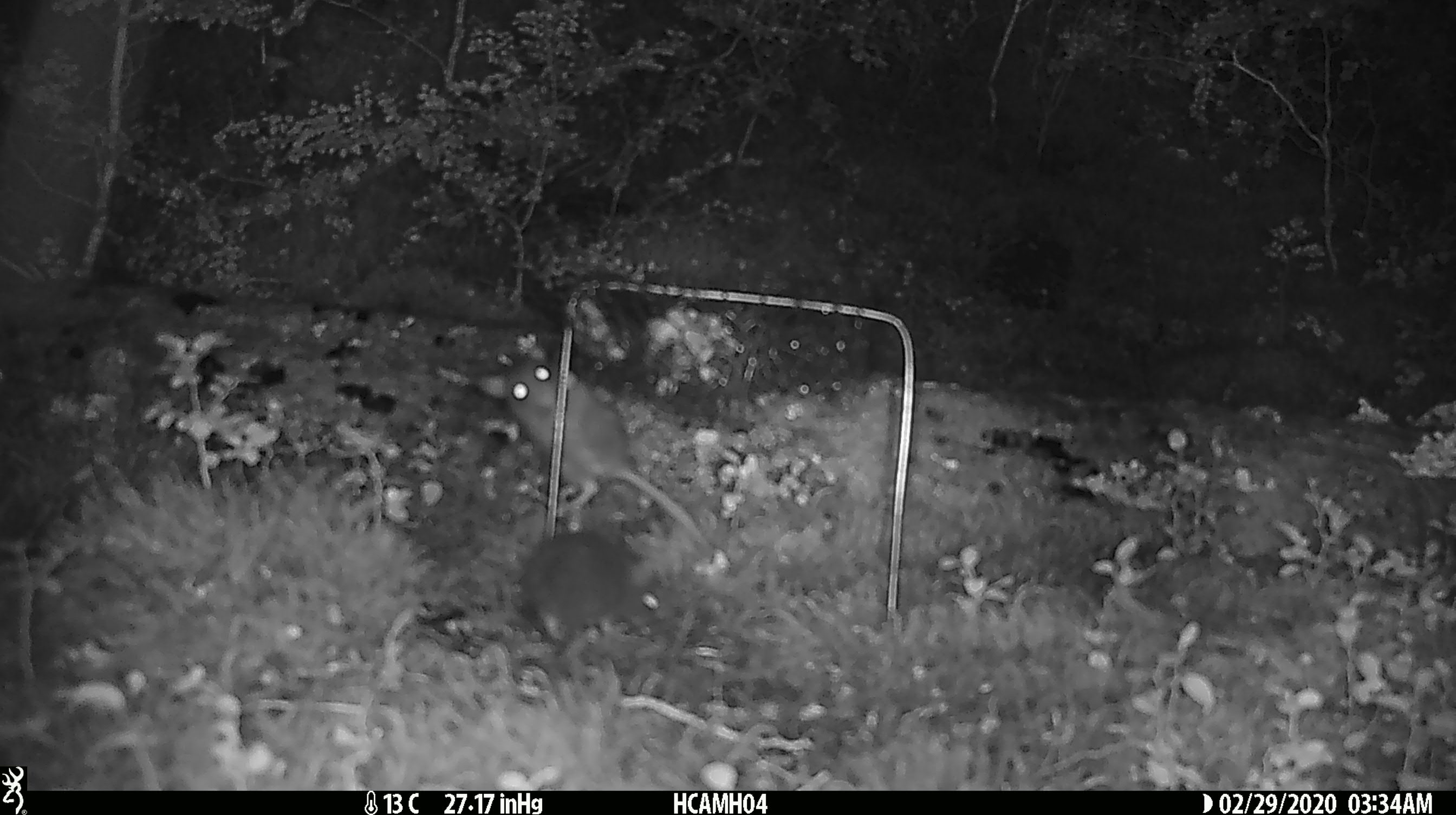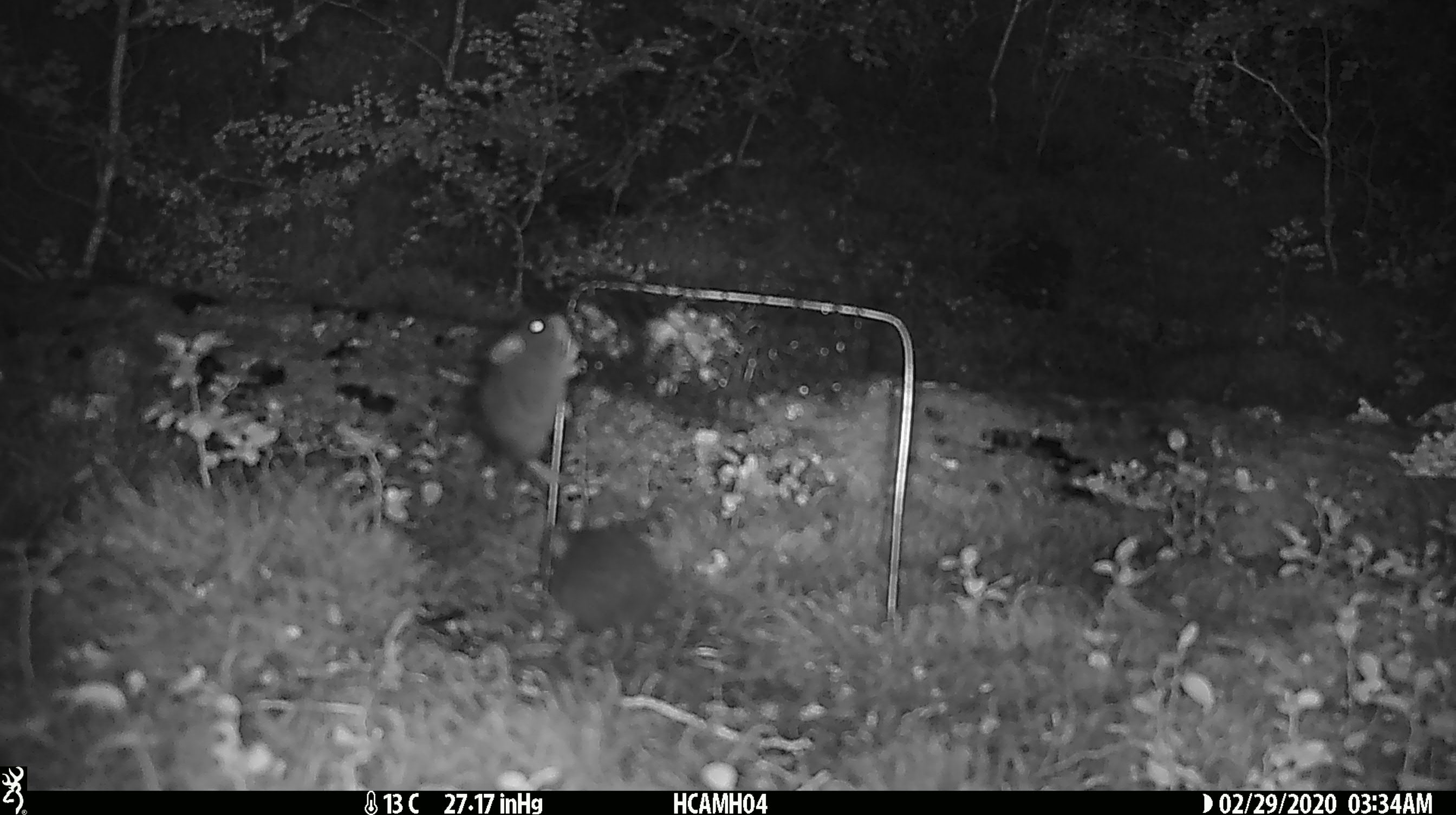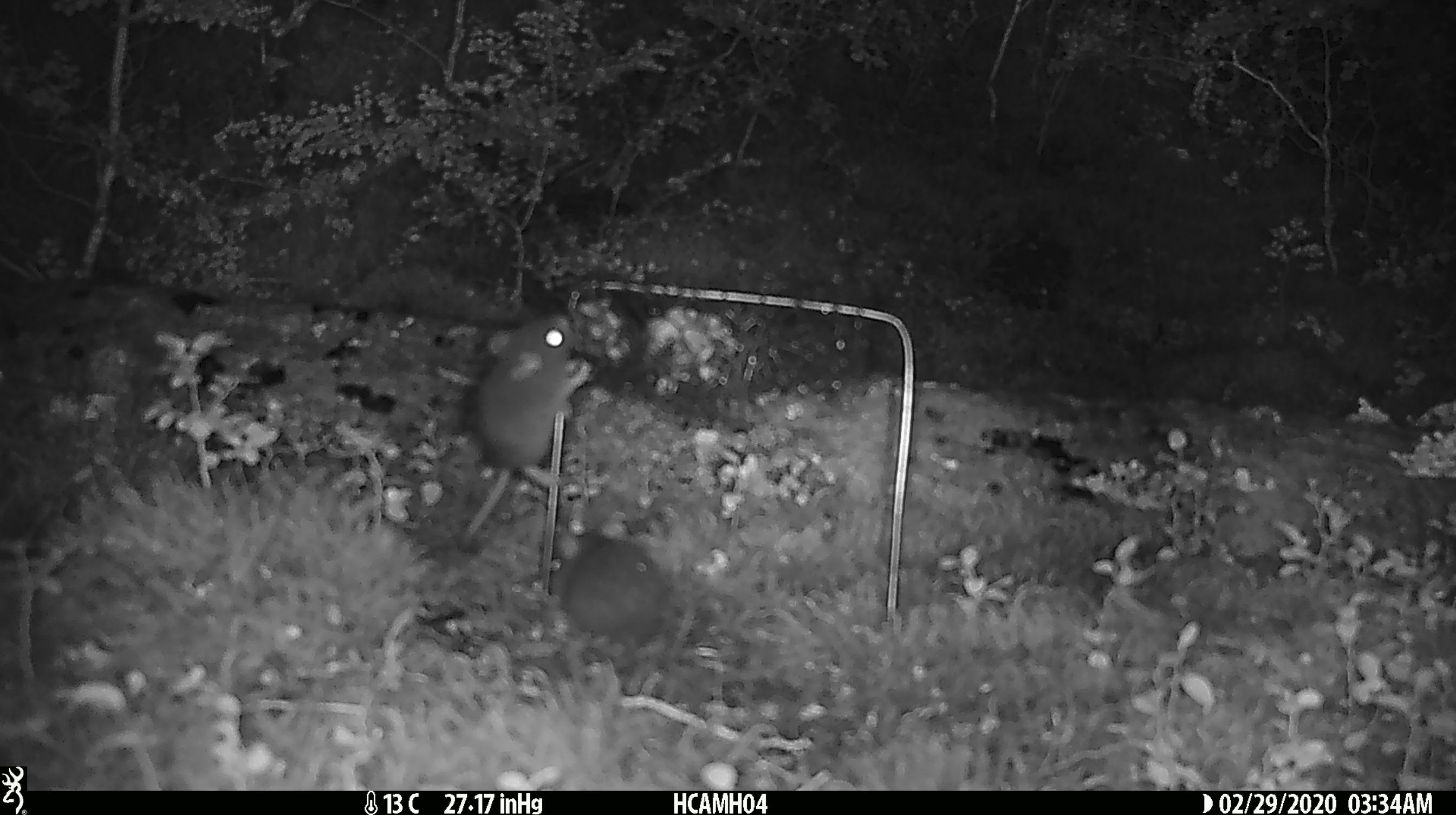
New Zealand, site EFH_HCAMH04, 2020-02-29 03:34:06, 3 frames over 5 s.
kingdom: Animalia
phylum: Chordata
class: Mammalia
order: Rodentia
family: Muridae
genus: Mus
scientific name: Mus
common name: mouse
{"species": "mouse (Mus)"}